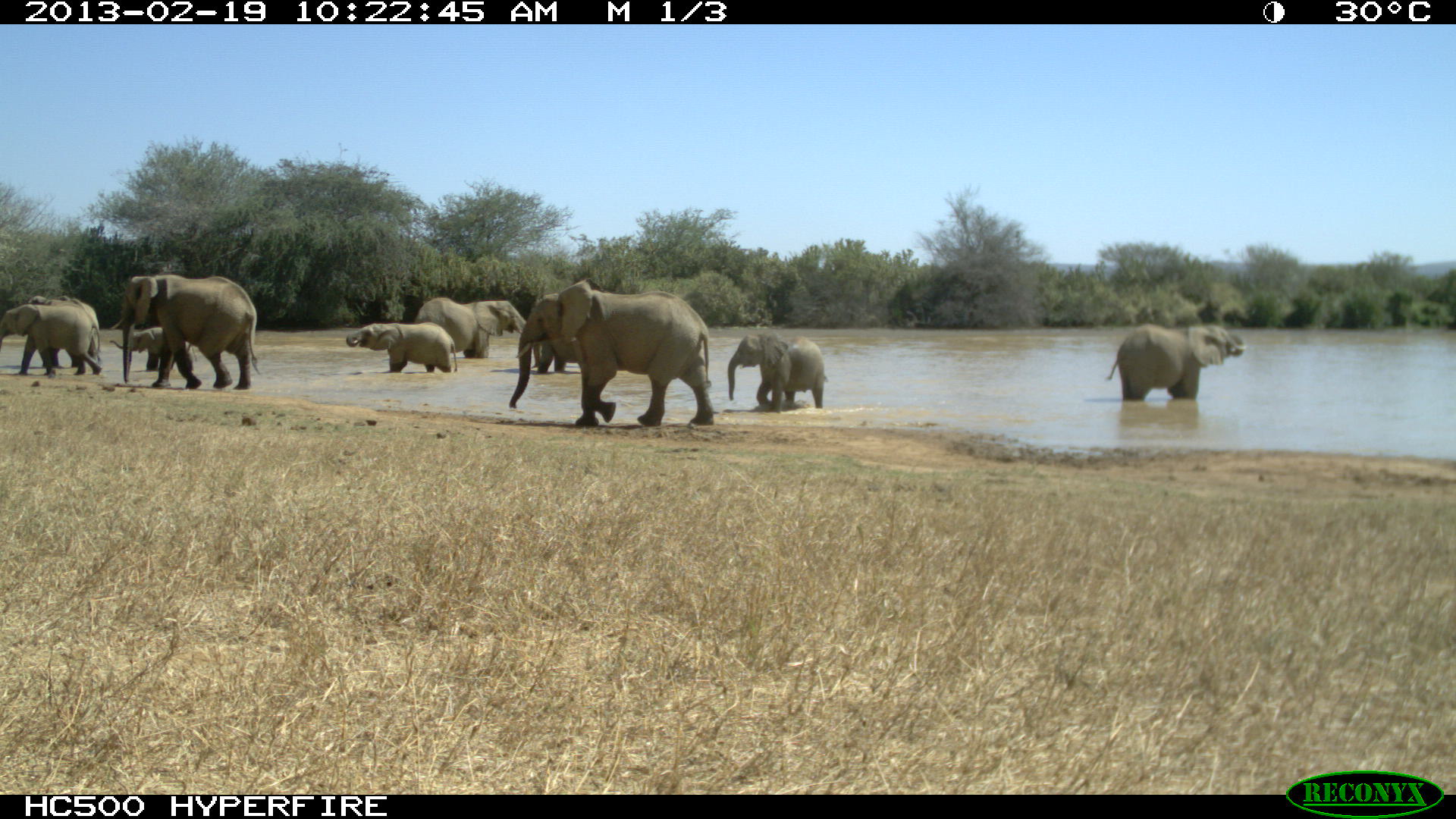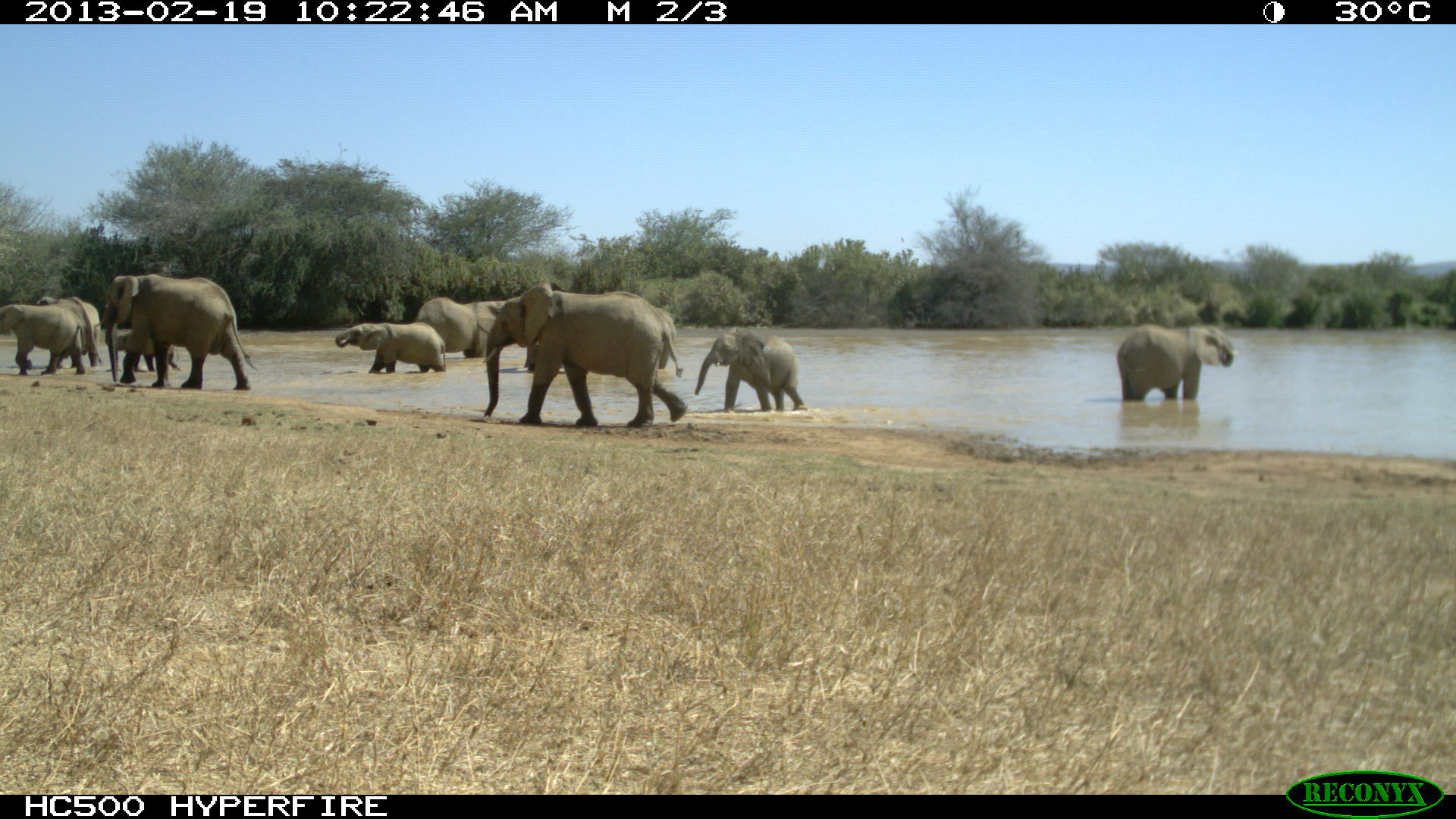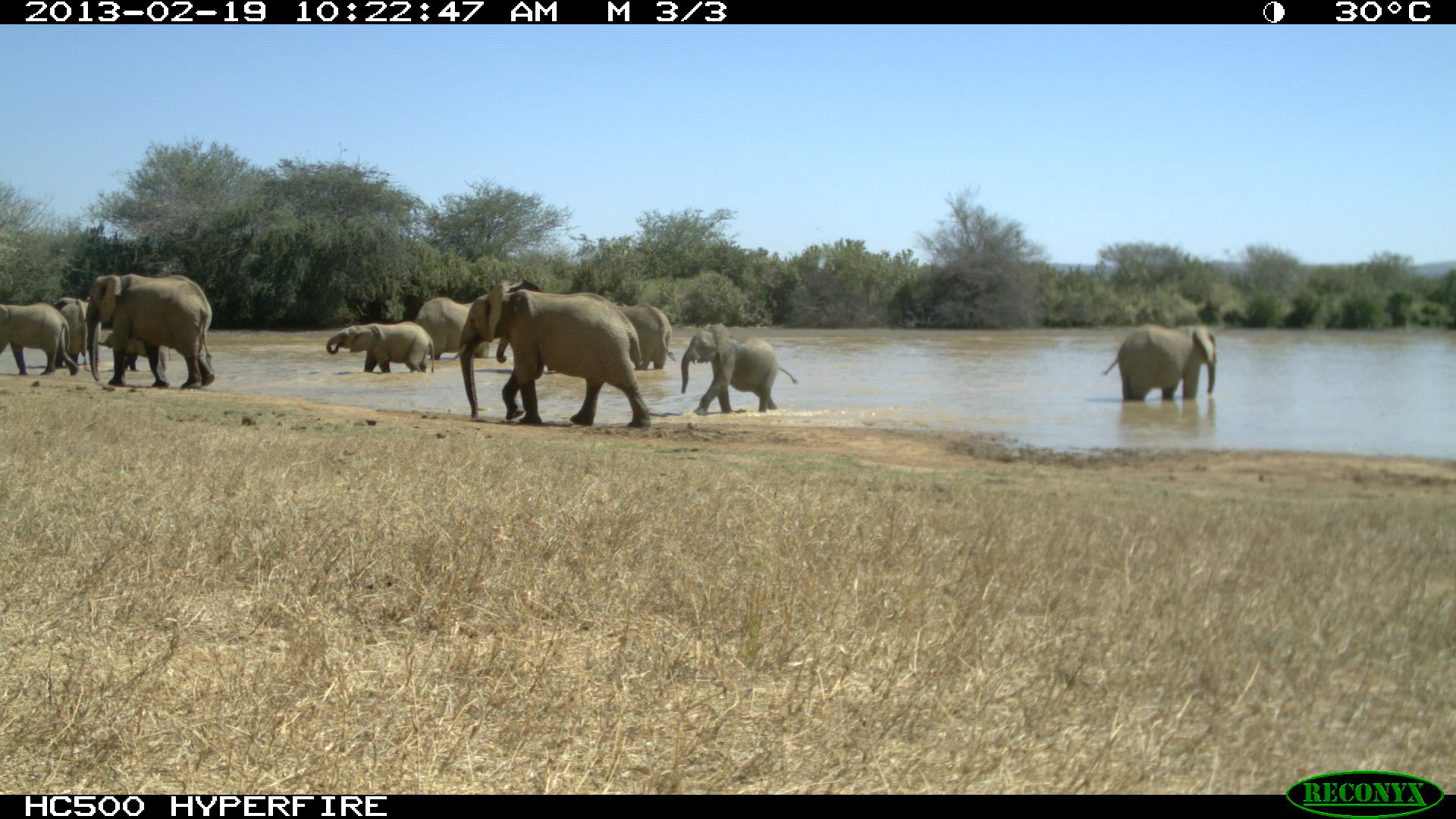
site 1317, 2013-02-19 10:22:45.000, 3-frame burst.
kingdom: Animalia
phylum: Chordata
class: Mammalia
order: Proboscidea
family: Elephantidae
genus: Loxodonta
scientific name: Loxodonta africana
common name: african bush elephant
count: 10